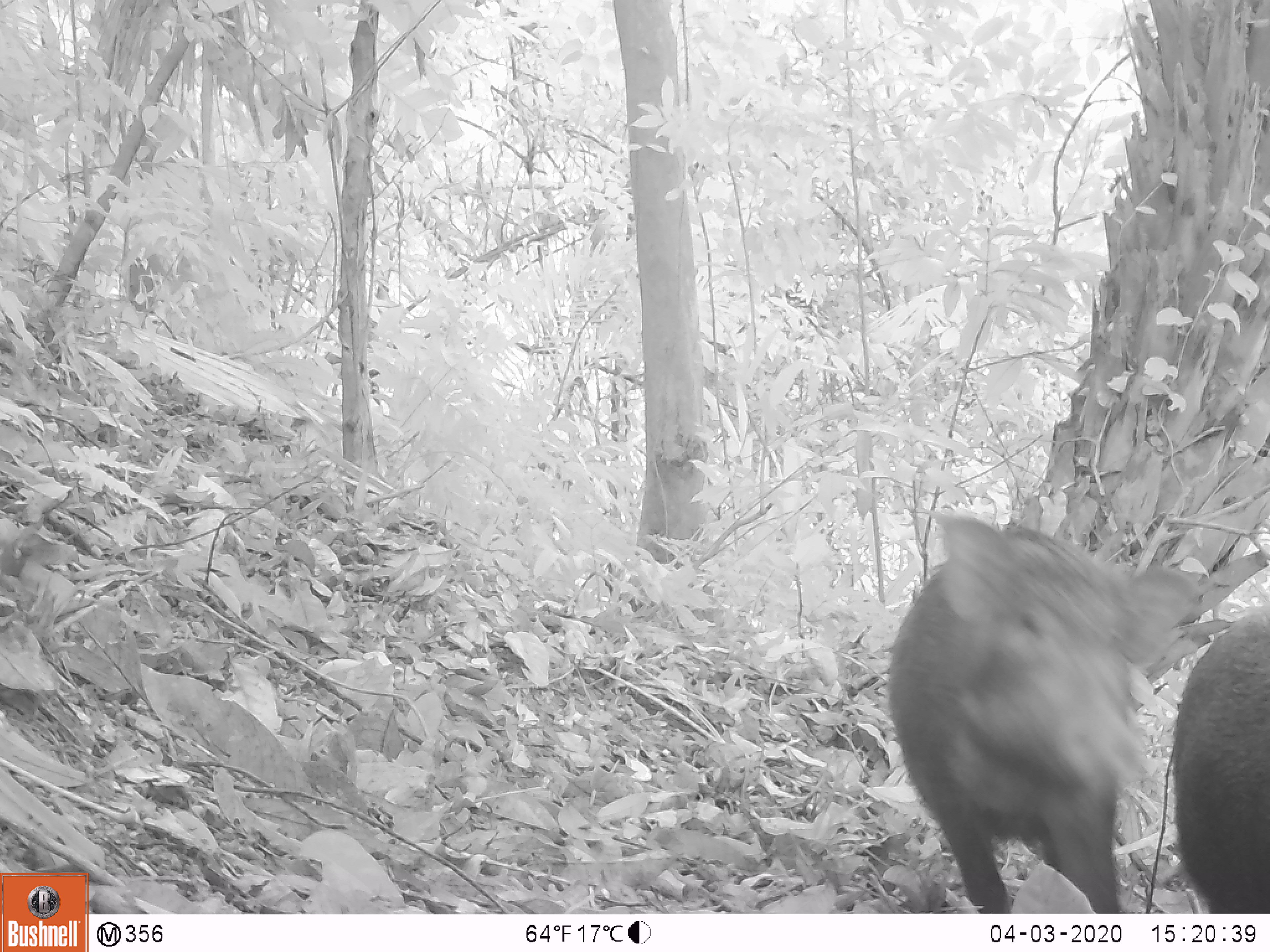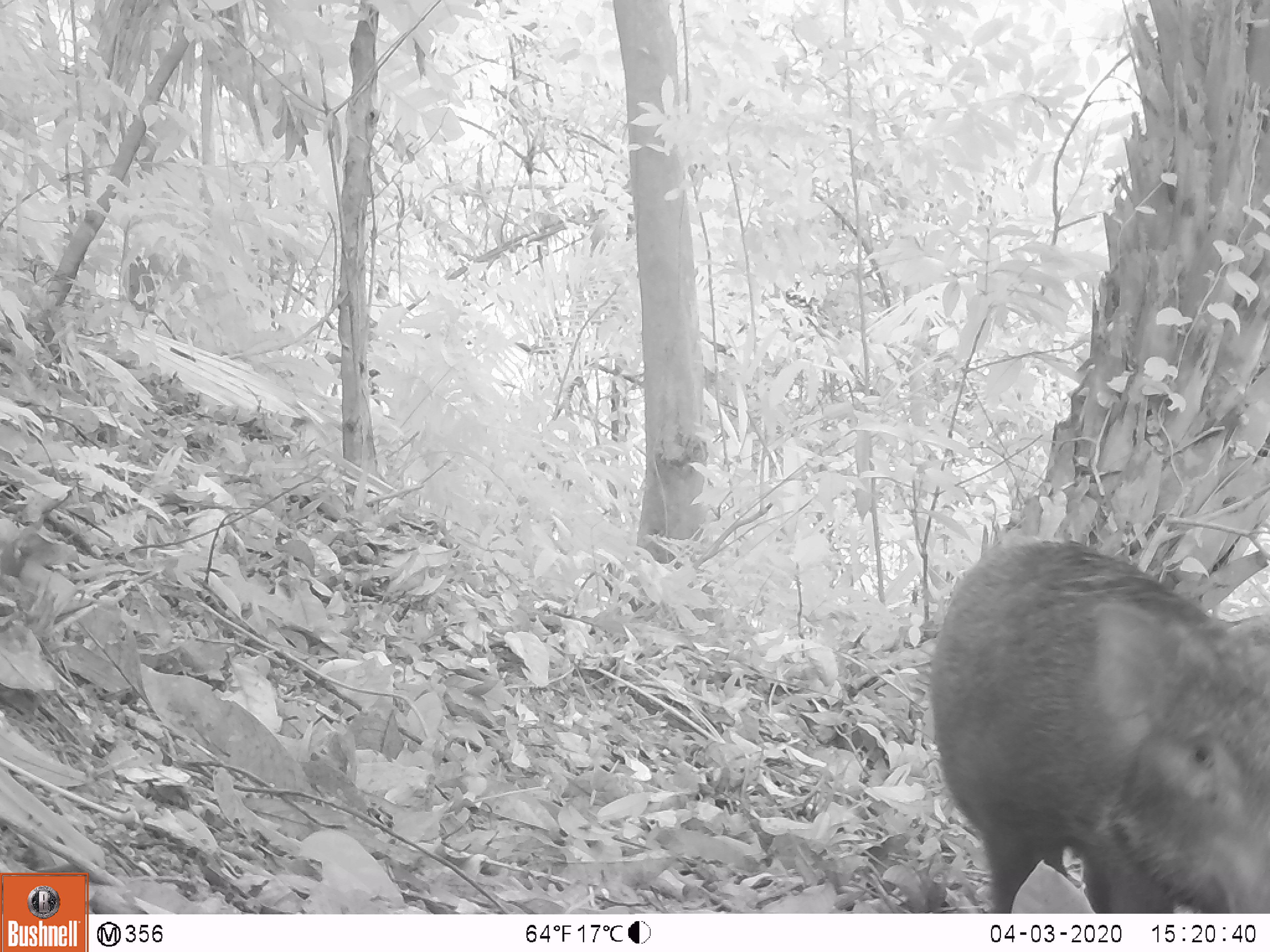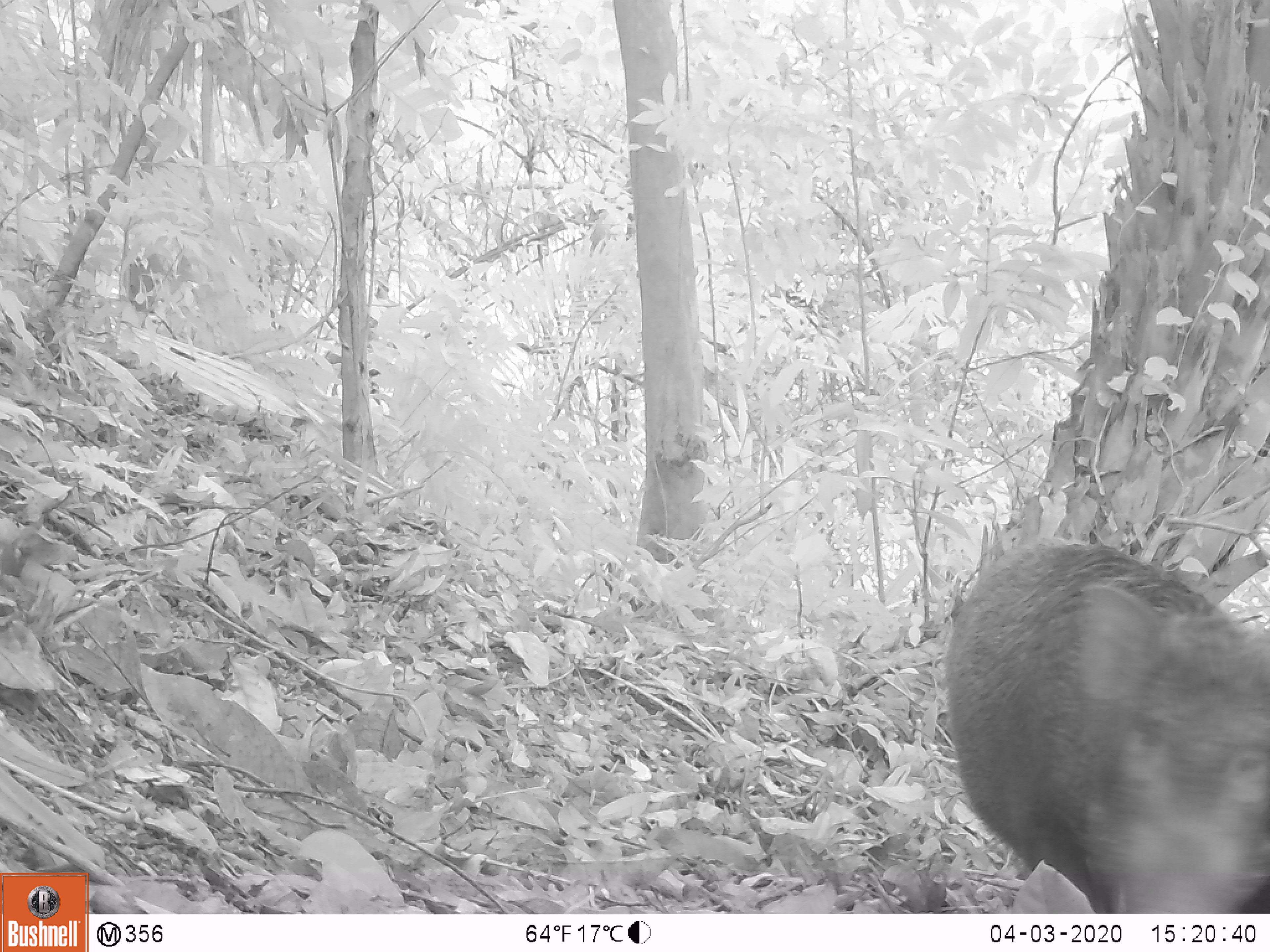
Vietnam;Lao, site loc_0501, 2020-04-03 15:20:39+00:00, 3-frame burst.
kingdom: Animalia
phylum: Chordata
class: Mammalia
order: Artiodactyla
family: Suidae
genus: Sus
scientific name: Sus scrofa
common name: eurasian wild pig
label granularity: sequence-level